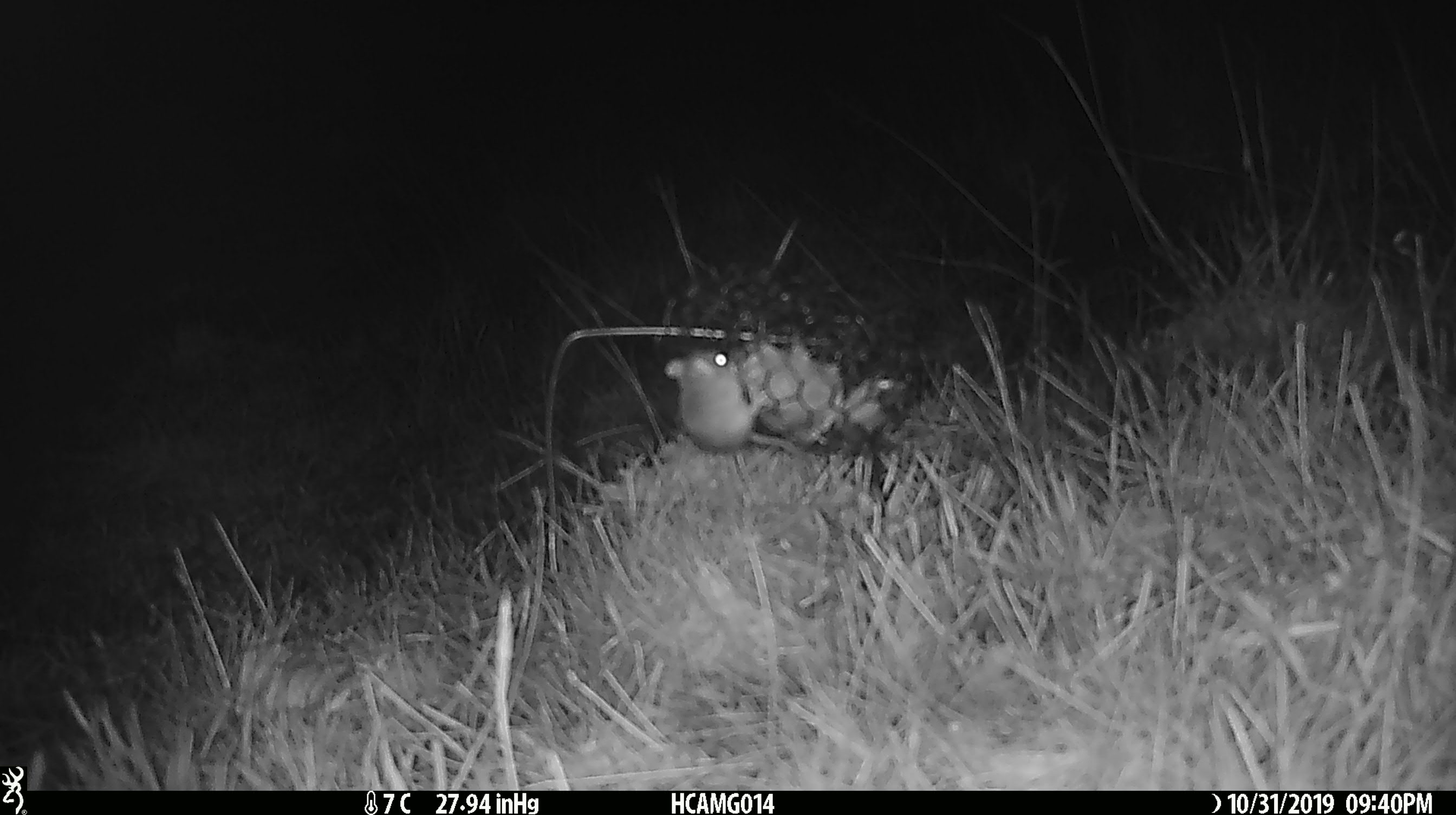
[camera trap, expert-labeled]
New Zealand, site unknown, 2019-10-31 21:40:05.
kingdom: Animalia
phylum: Chordata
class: Mammalia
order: Rodentia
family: Muridae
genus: Mus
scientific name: Mus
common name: mouse